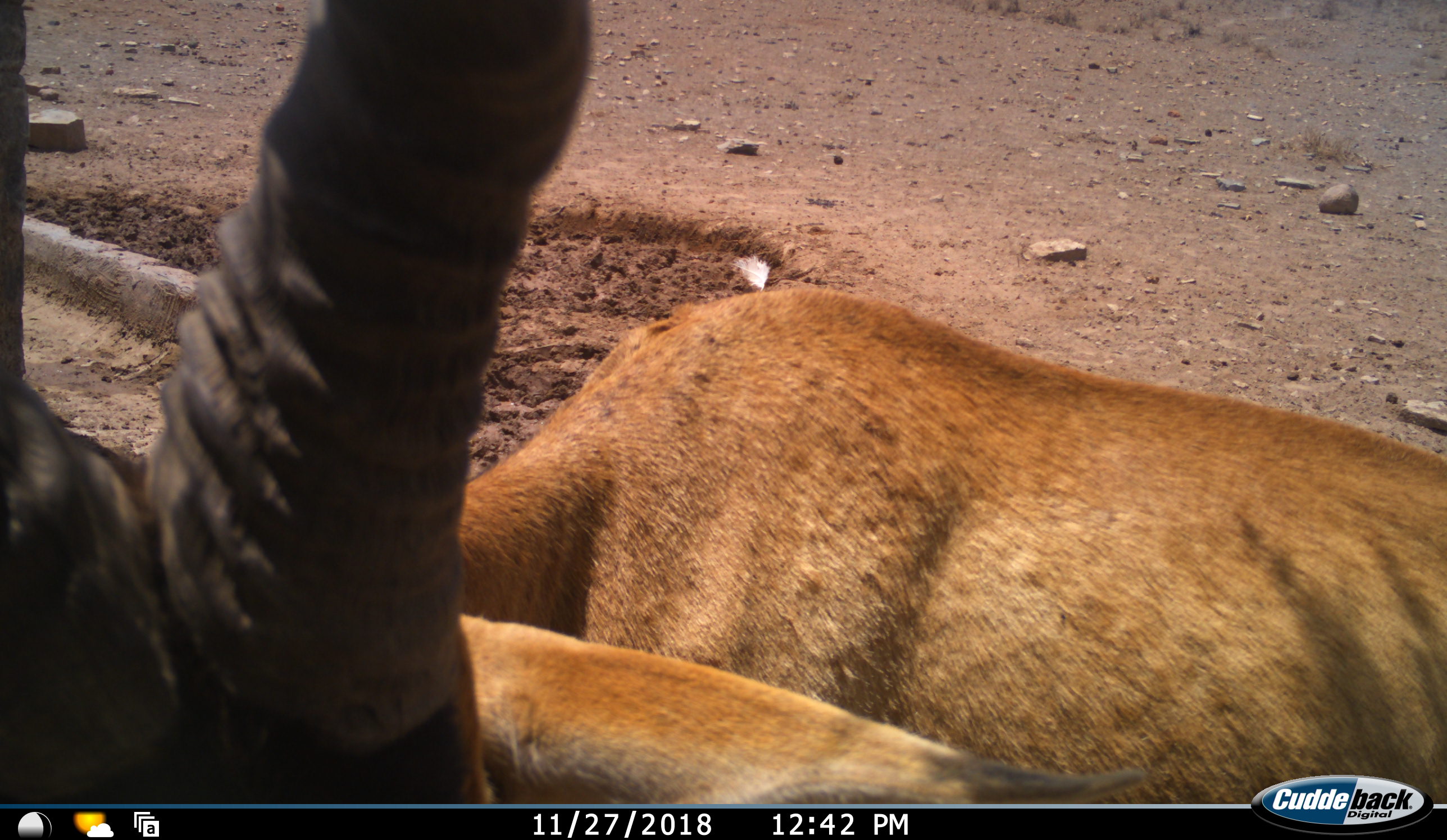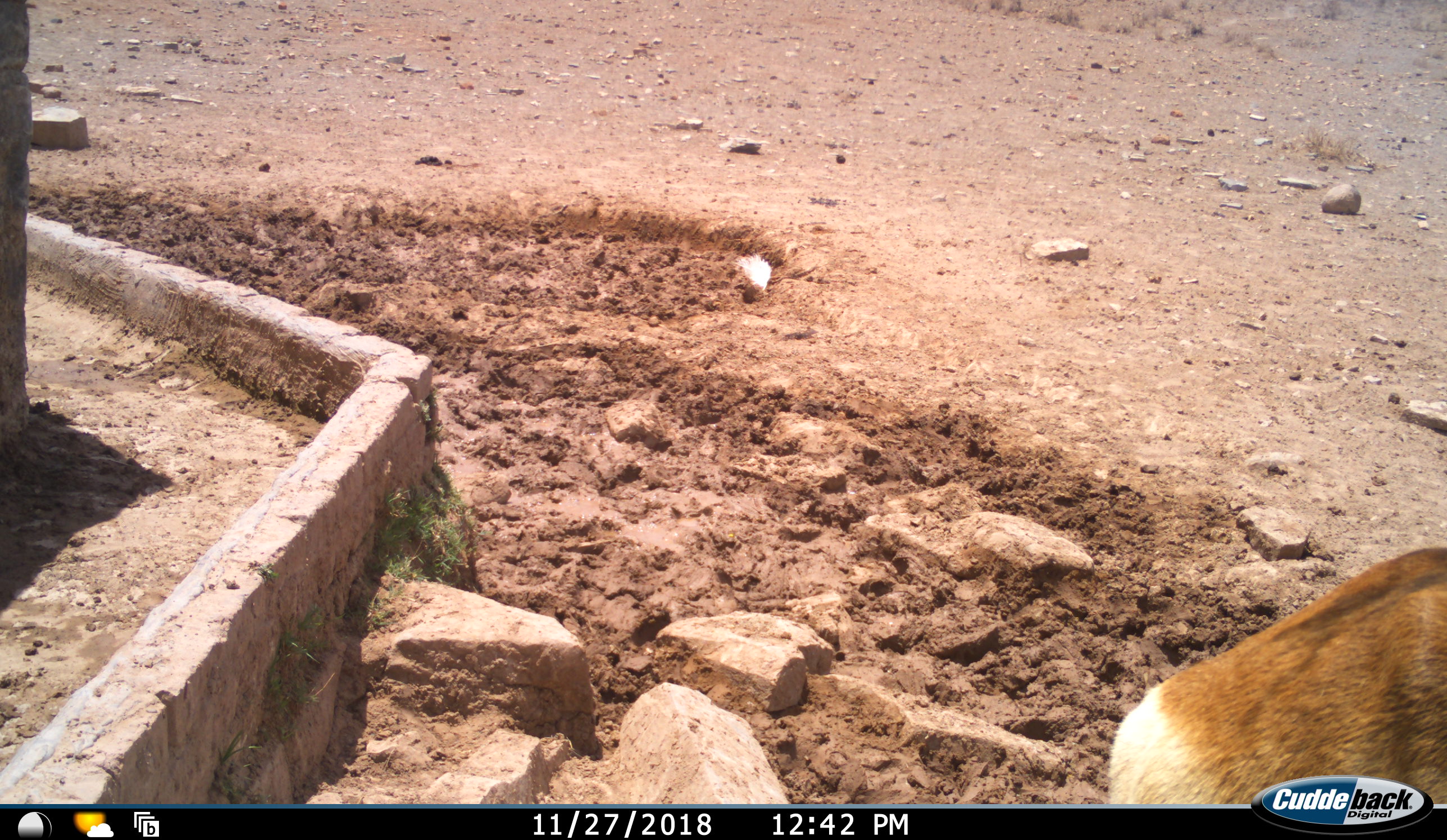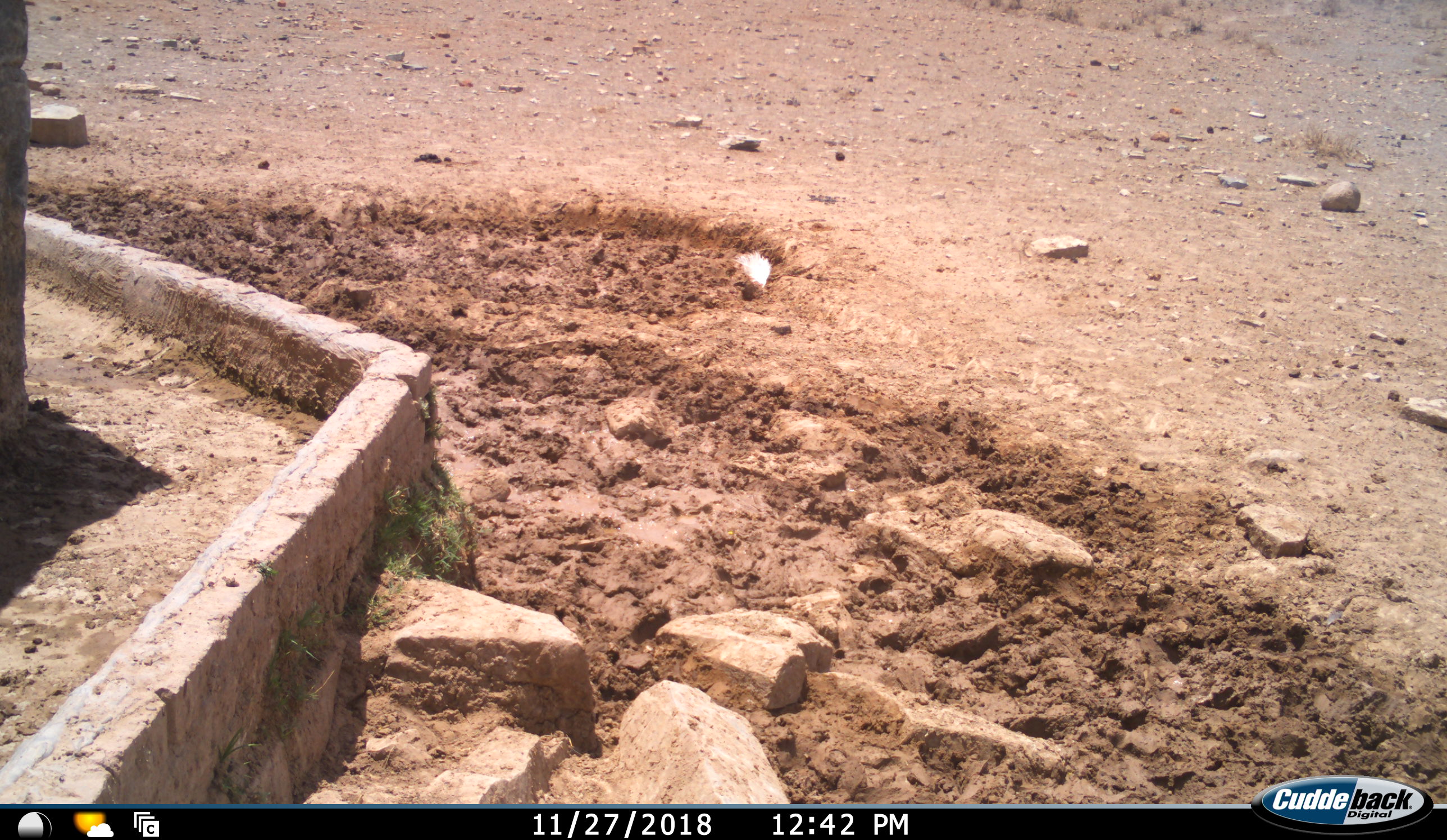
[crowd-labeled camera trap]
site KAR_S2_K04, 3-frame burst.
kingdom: Animalia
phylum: Chordata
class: Mammalia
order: Artiodactyla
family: Bovidae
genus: Alcelaphus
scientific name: Alcelaphus buselaphus caama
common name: red hartebeest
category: hartebeestred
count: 1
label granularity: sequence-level